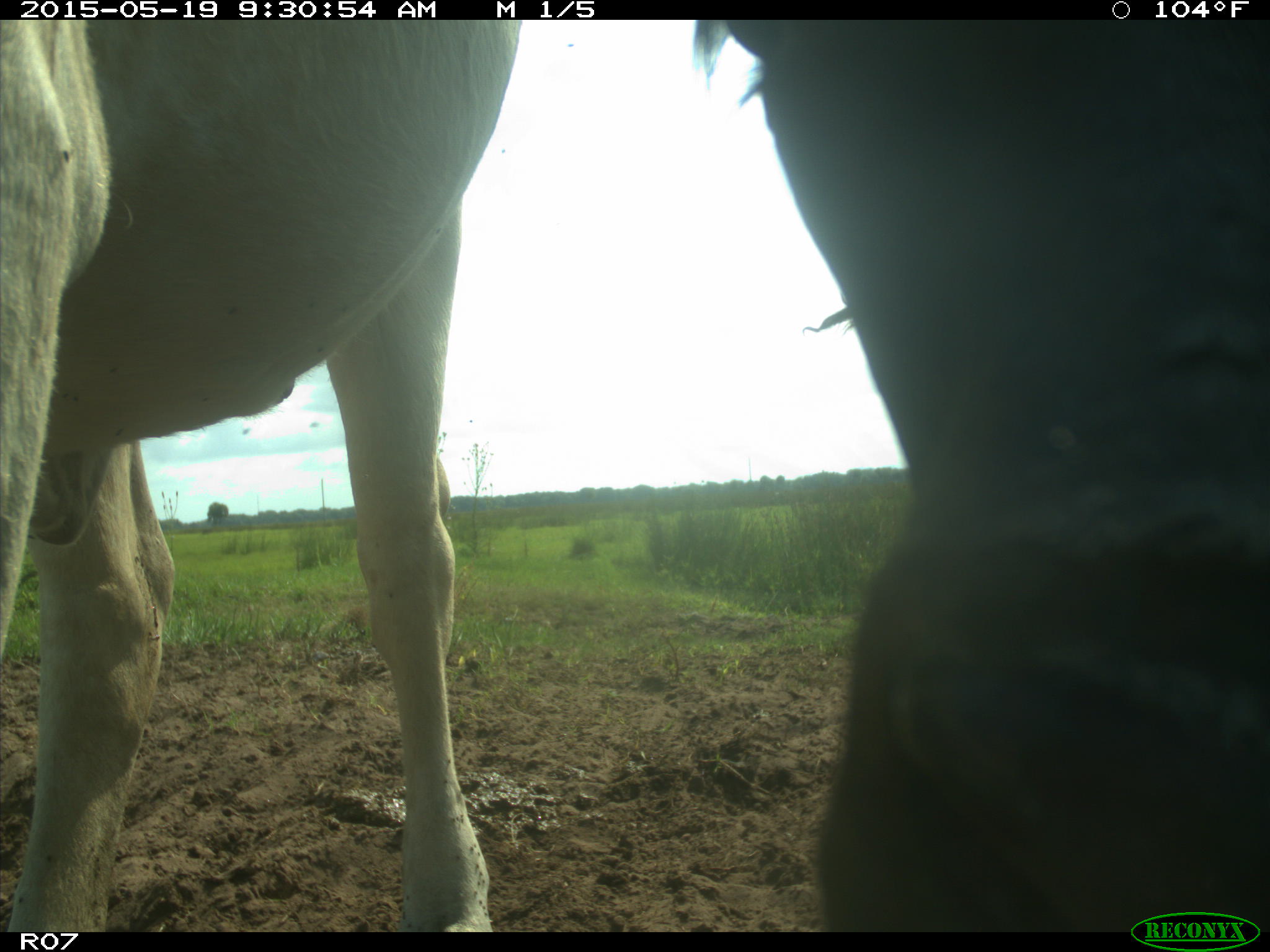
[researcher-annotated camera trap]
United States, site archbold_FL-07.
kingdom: Animalia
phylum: Chordata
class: Mammalia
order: Artiodactyla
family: Bovidae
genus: Bos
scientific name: Bos taurus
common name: domestic cow